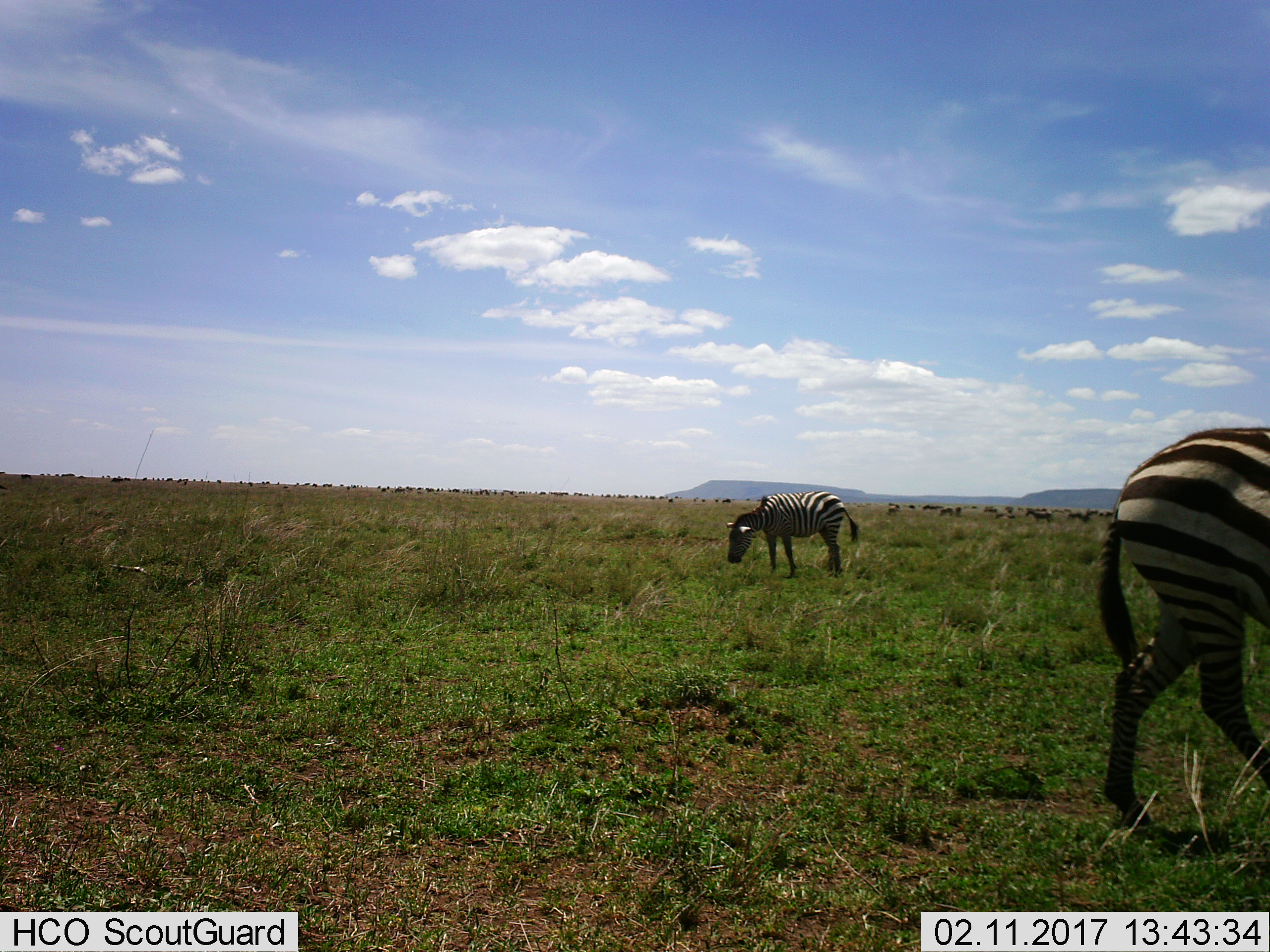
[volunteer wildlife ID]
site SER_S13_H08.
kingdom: Animalia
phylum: Chordata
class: Mammalia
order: Perissodactyla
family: Equidae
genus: Equus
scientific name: Equus quagga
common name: plains zebra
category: zebraplains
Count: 2.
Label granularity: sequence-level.